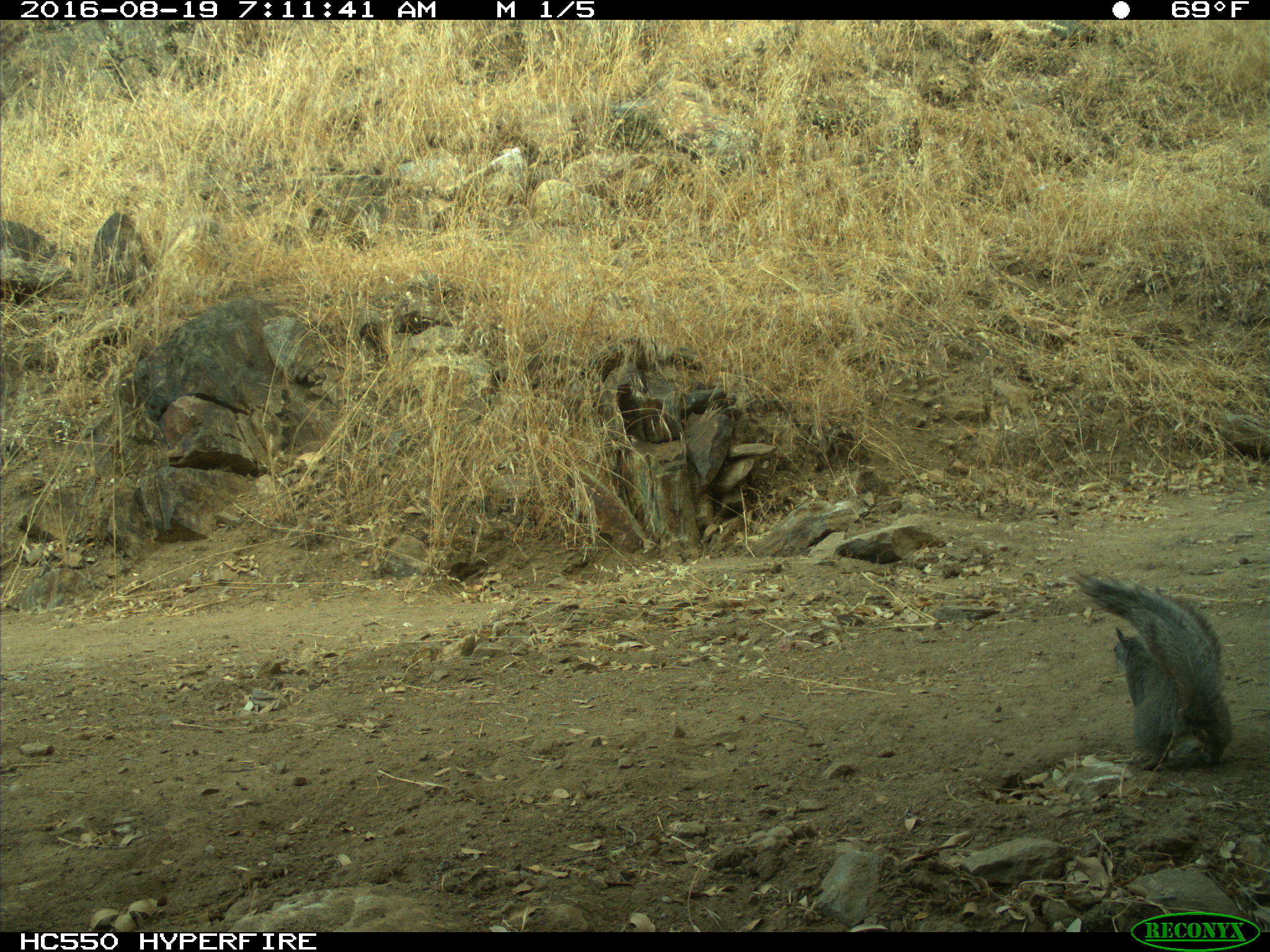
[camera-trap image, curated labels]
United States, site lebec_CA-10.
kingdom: Animalia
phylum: Chordata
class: Mammalia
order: Rodentia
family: Sciuridae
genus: Sciurus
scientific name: Sciurus carolinensis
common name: eastern gray squirrel